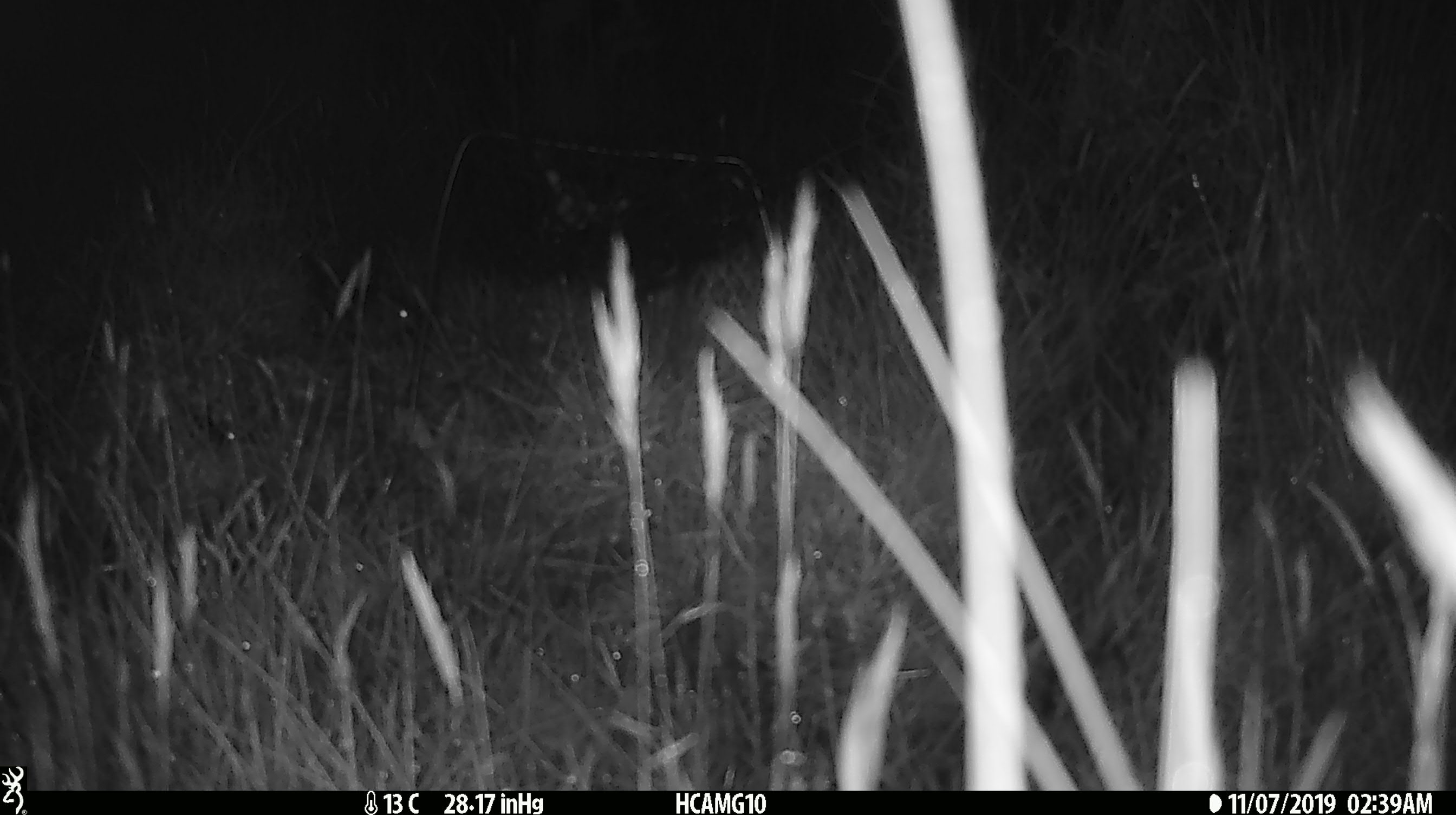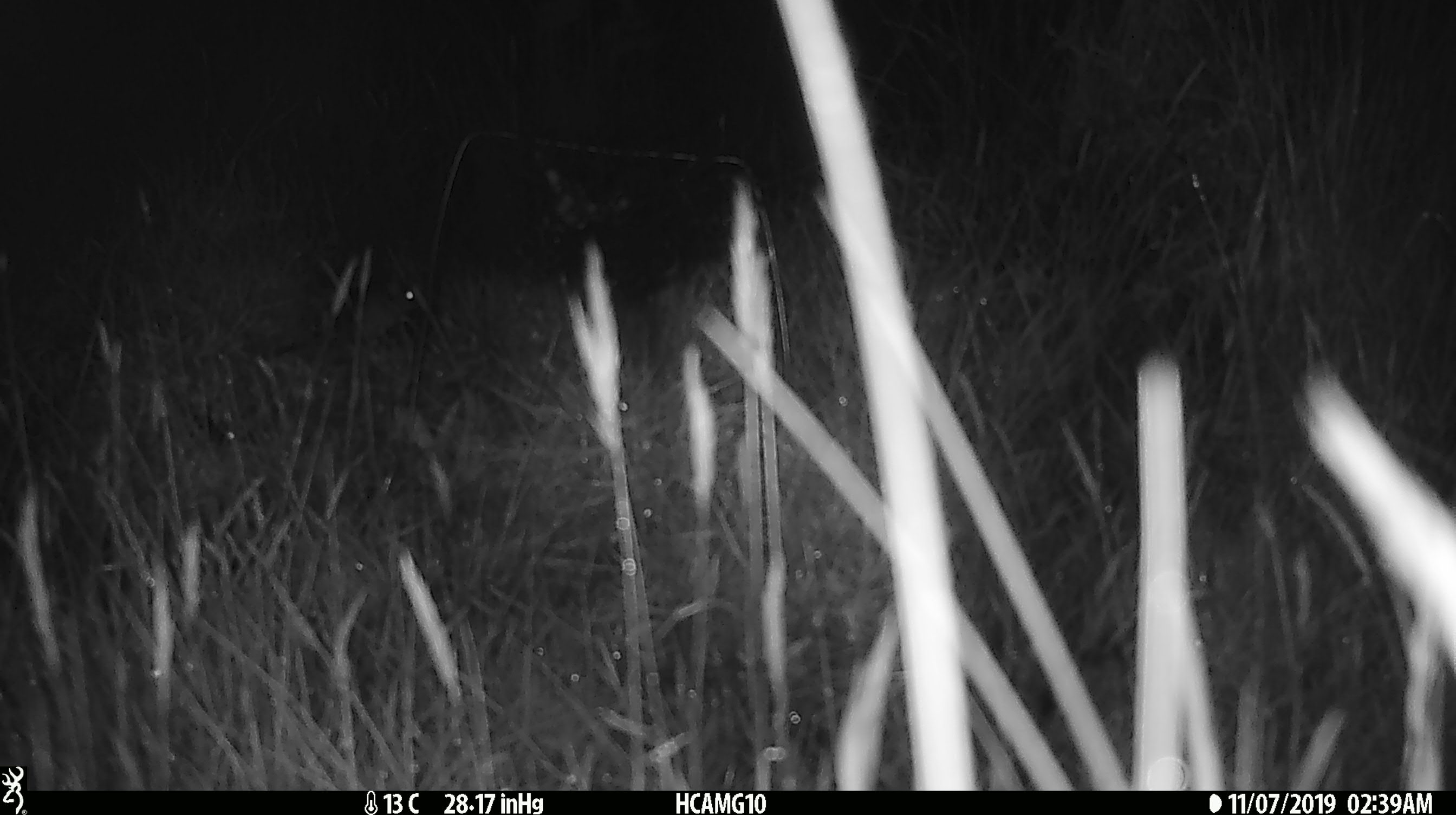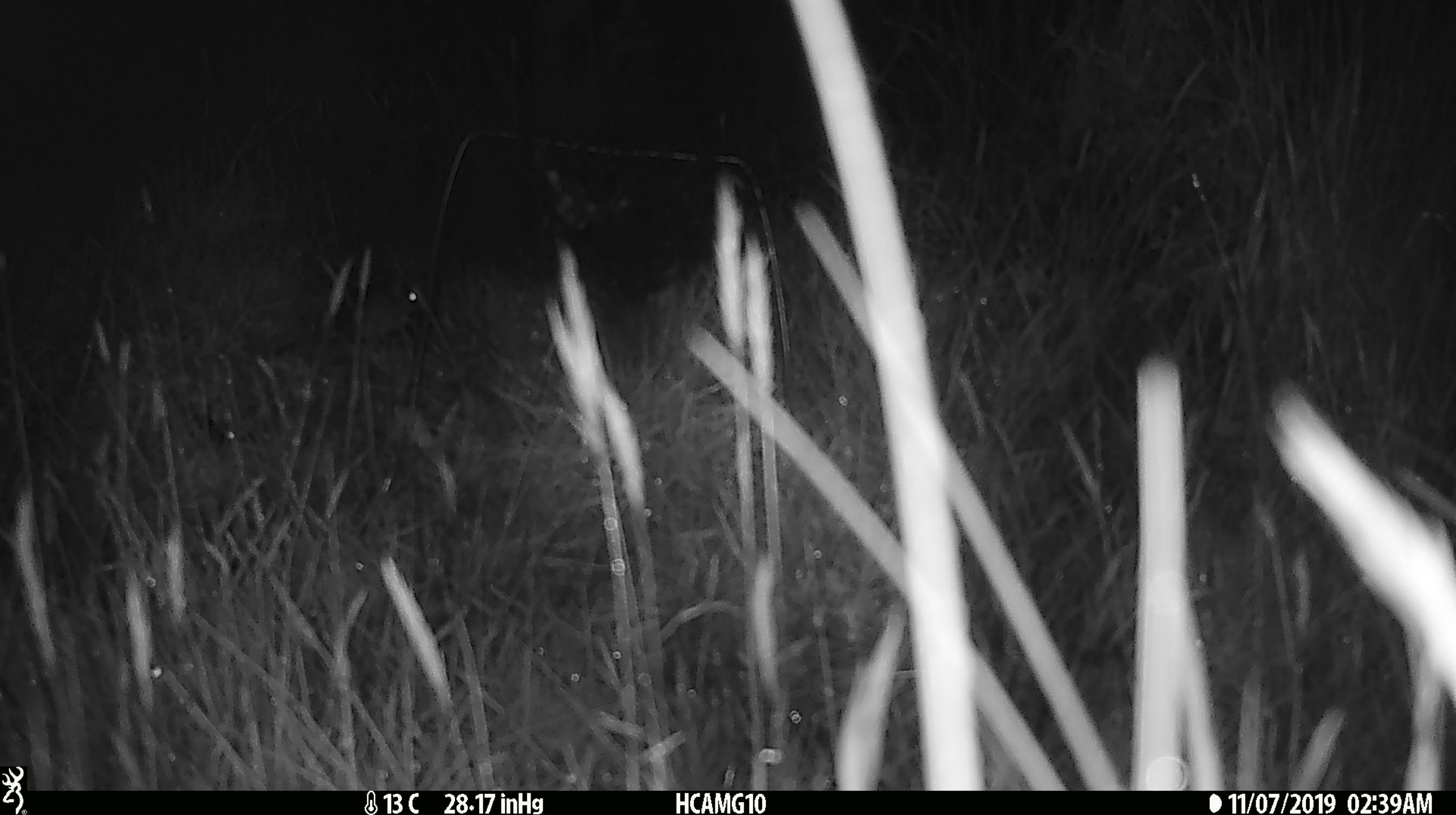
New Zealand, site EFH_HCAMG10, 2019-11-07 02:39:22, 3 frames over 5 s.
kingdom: Animalia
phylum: Chordata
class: Mammalia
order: Rodentia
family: Muridae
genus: Mus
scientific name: Mus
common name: mouse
Mouse (Mus).